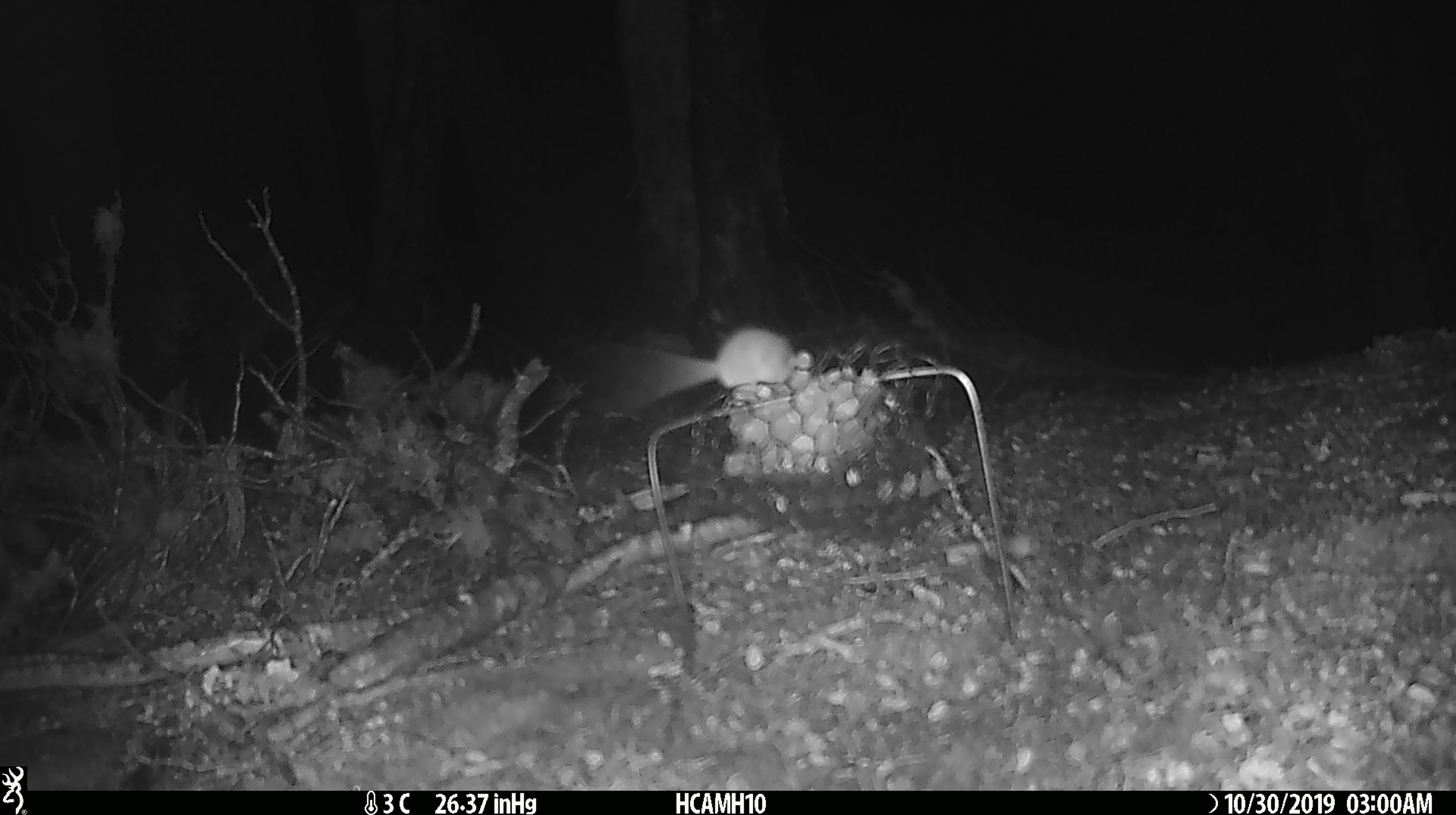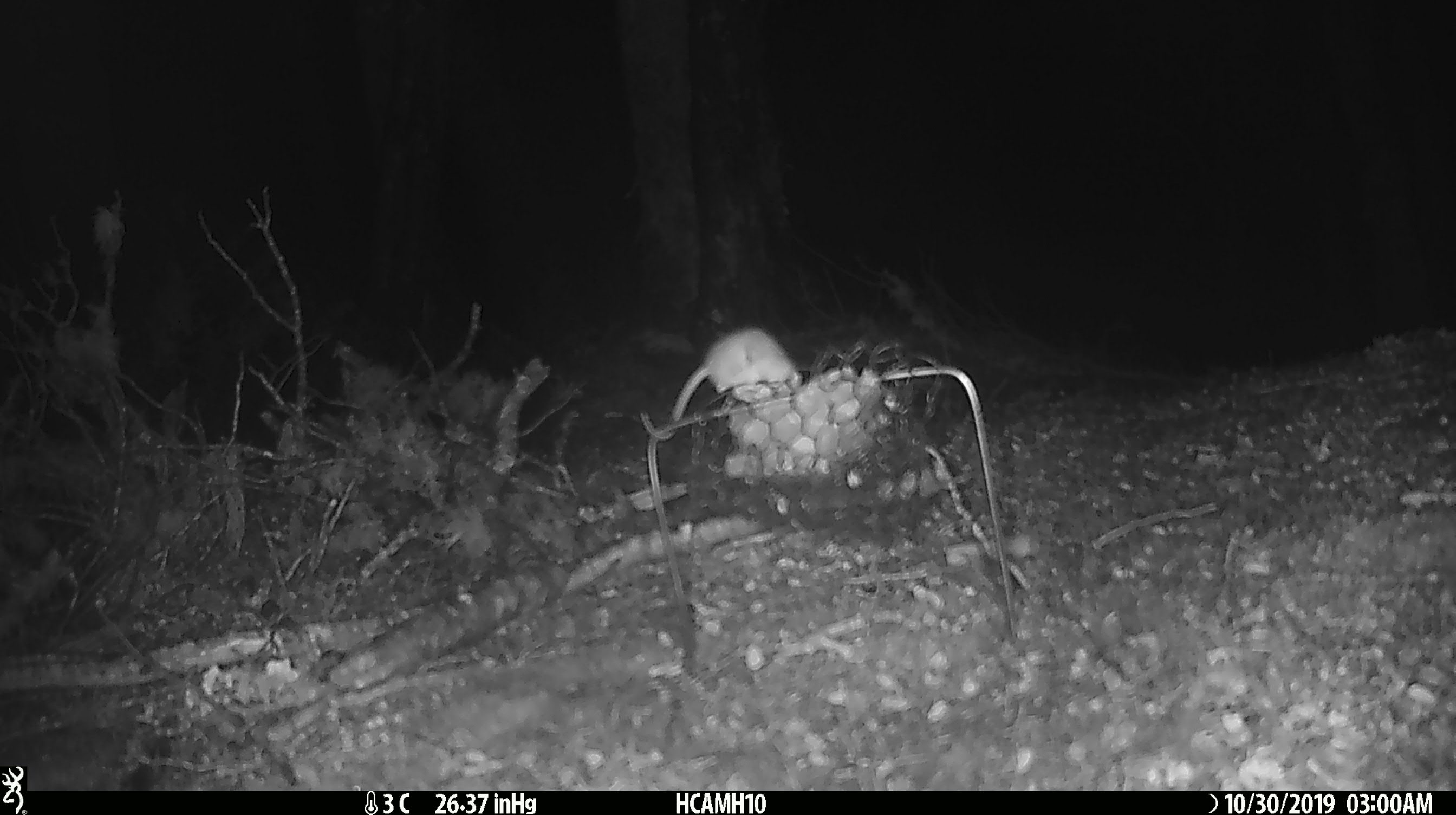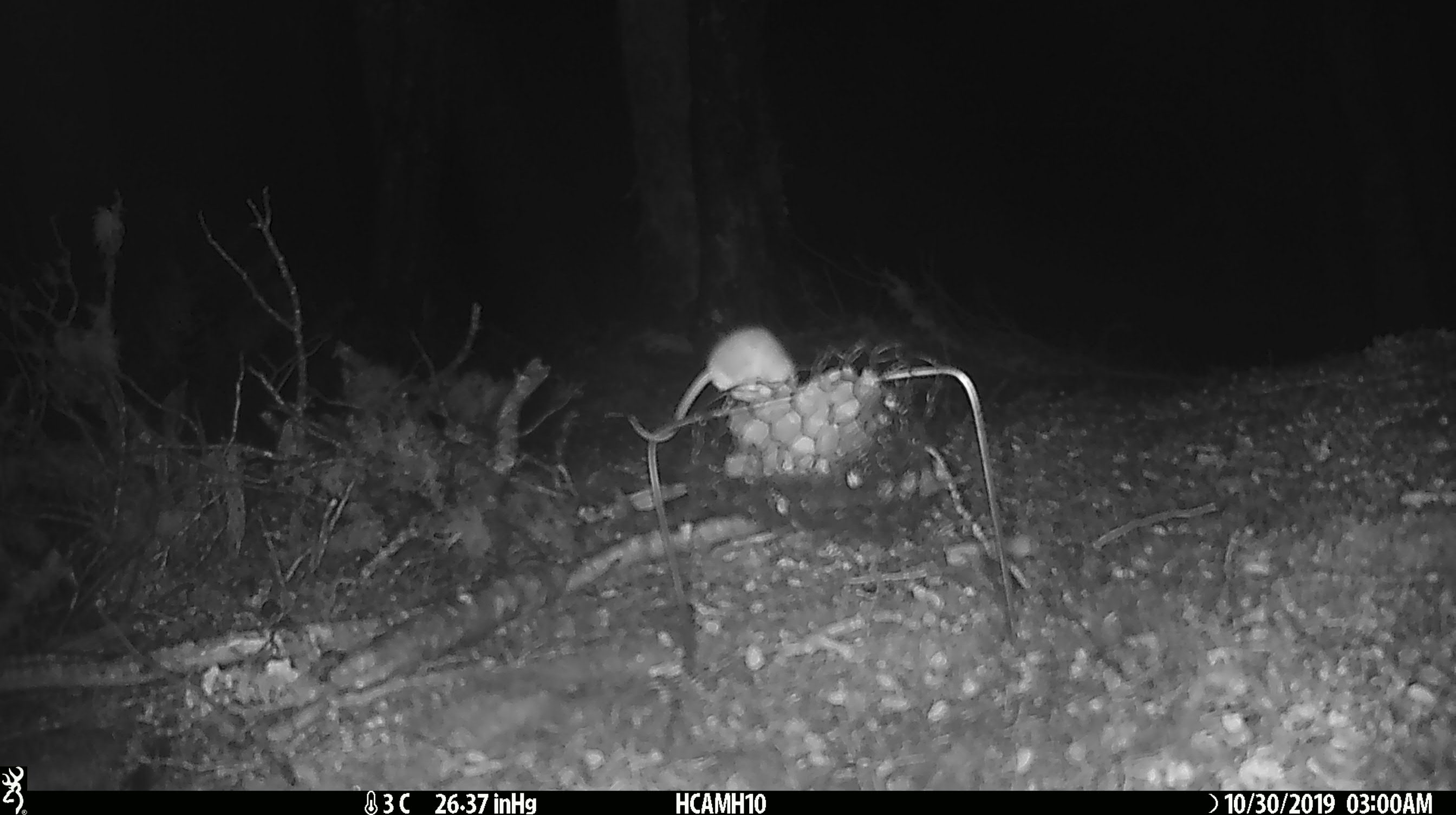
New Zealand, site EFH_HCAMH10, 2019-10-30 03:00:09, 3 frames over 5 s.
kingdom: Animalia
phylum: Chordata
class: Mammalia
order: Rodentia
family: Muridae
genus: Mus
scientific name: Mus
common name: mouse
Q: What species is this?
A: Mouse (Mus).